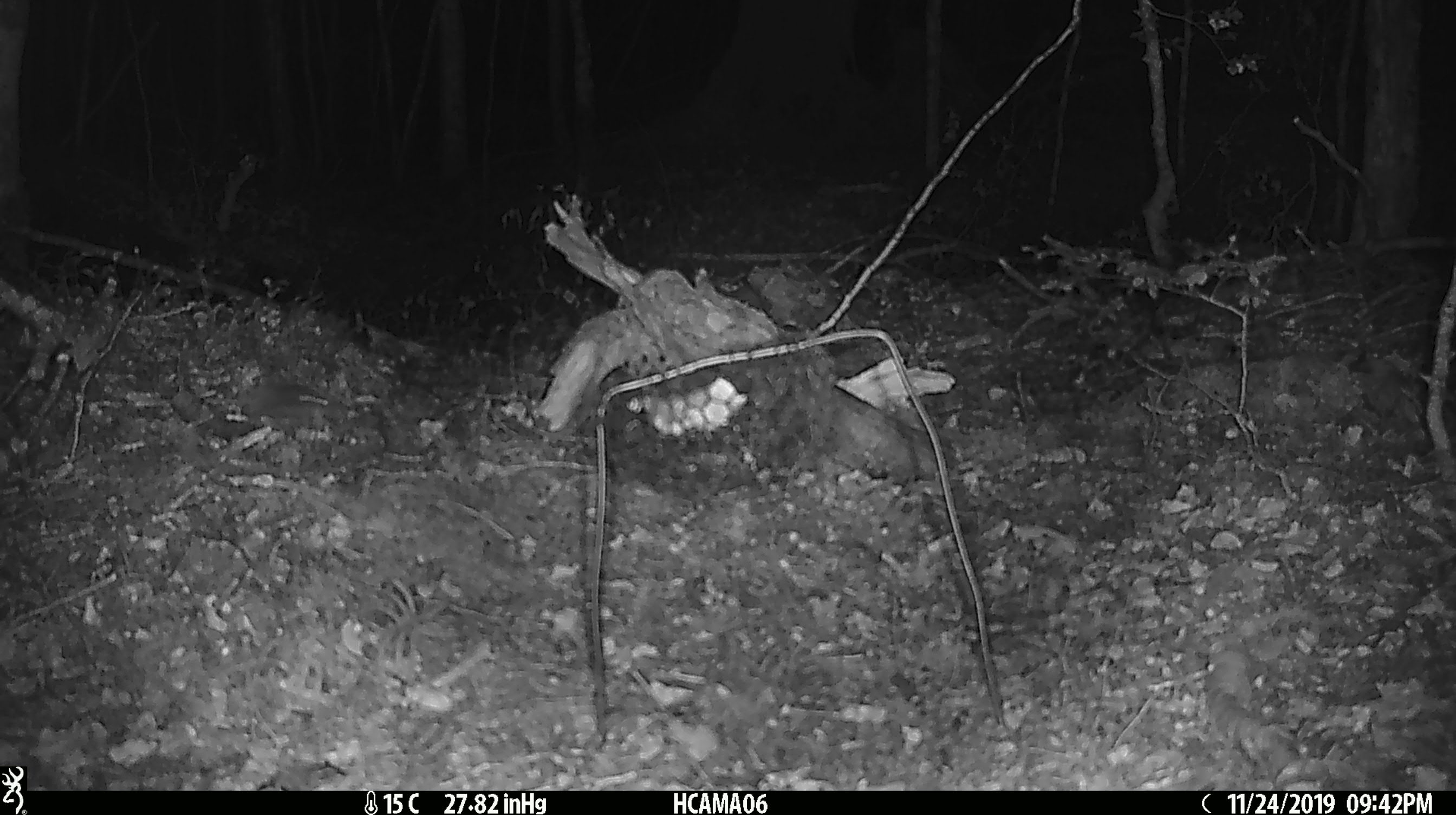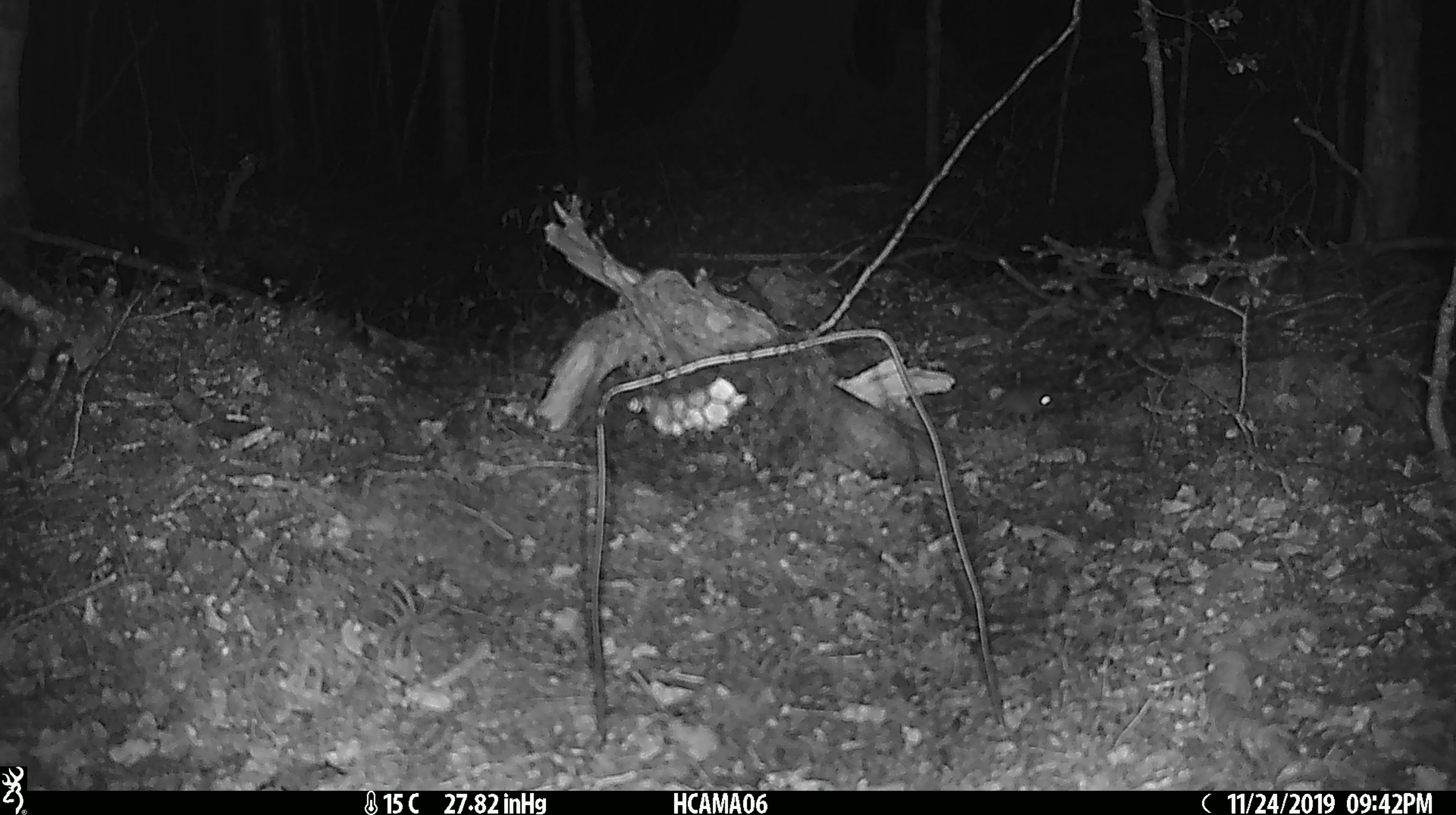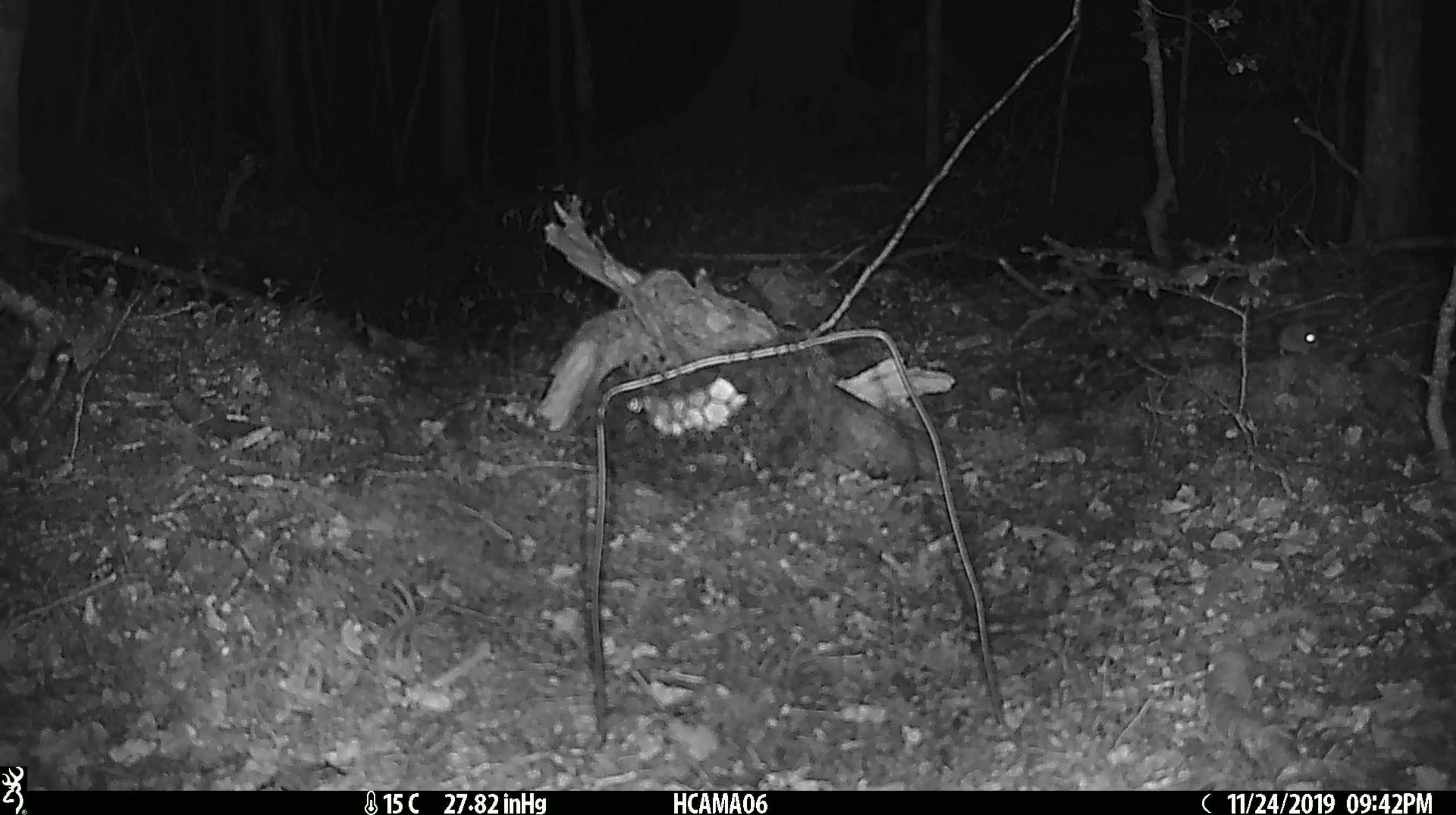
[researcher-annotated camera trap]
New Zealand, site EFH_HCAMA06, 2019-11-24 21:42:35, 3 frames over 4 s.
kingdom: Animalia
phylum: Chordata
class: Mammalia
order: Rodentia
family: Muridae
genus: Mus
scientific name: Mus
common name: mouse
Mouse (Mus).